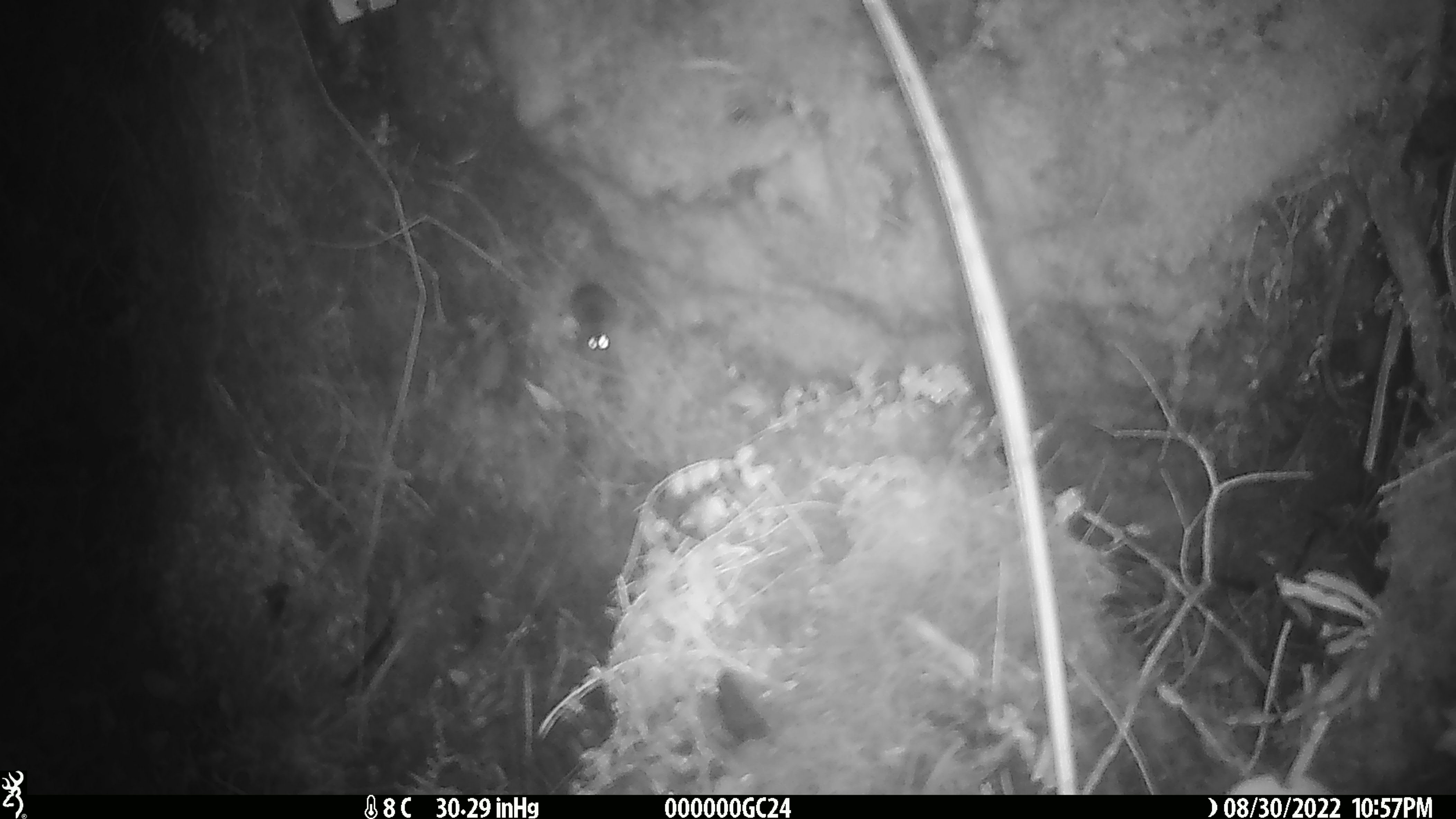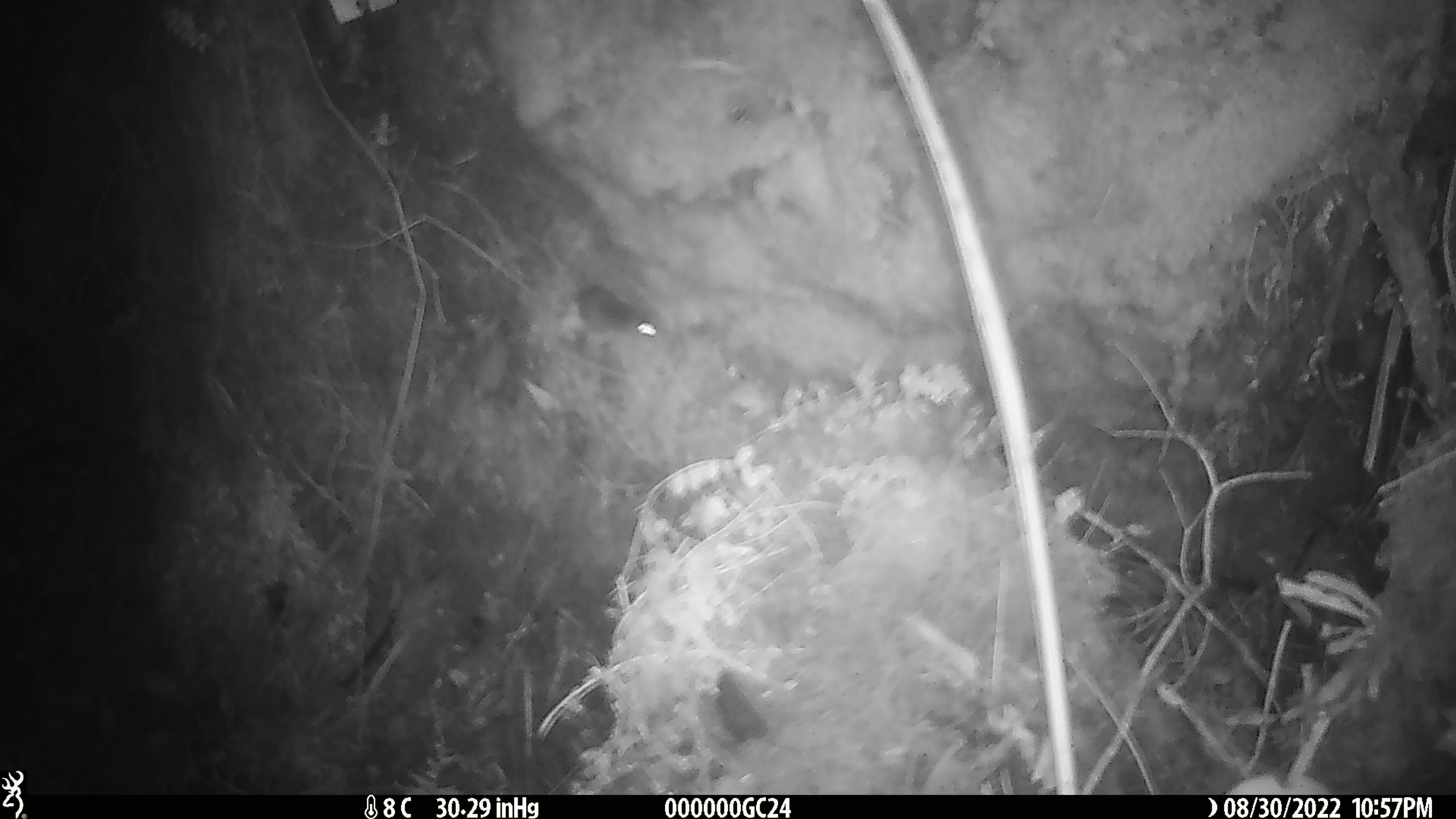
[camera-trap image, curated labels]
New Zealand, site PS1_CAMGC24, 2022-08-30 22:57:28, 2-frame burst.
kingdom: Animalia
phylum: Chordata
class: Mammalia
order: Rodentia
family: Muridae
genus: Mus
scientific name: Mus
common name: mouse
Mouse (Mus).